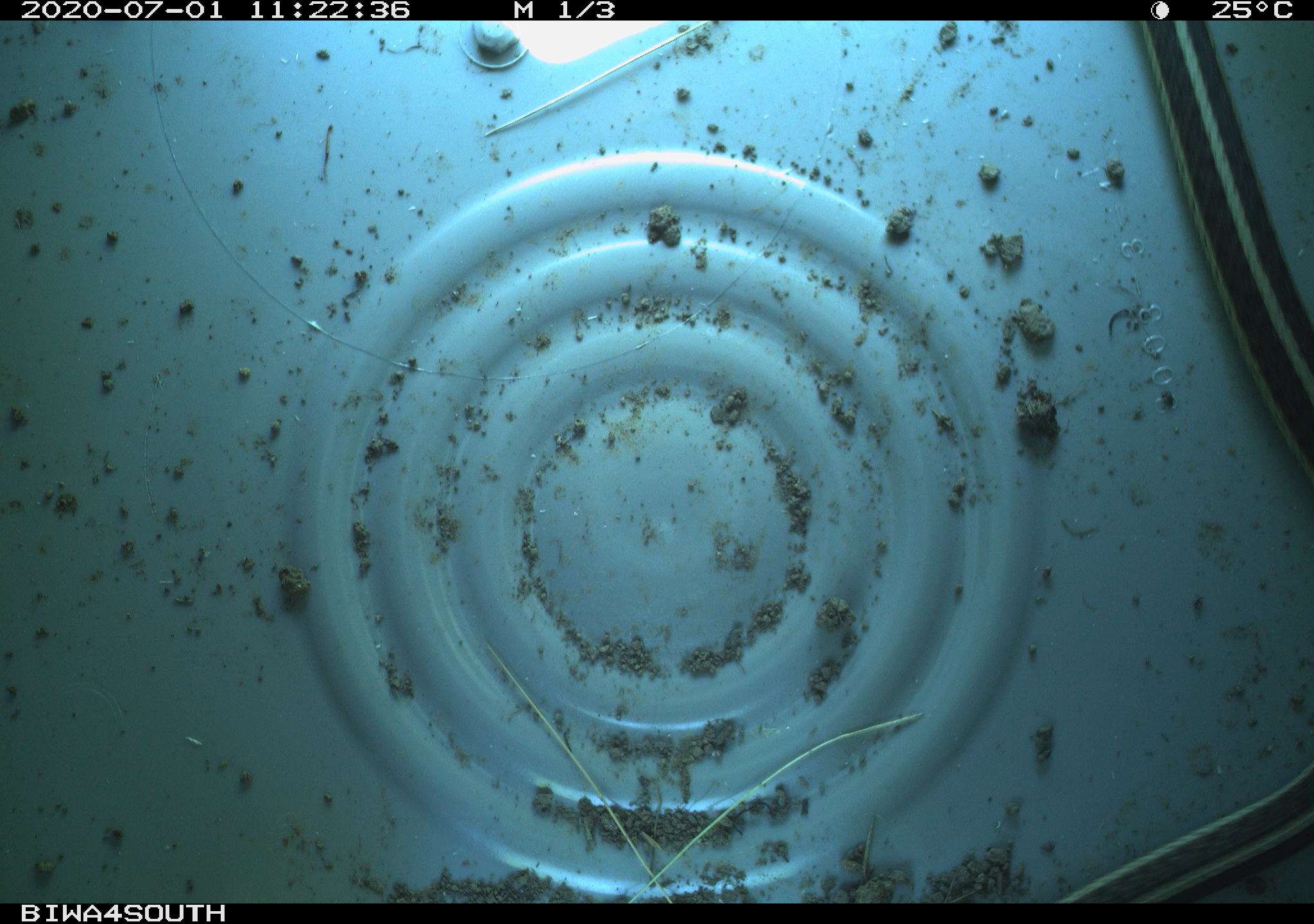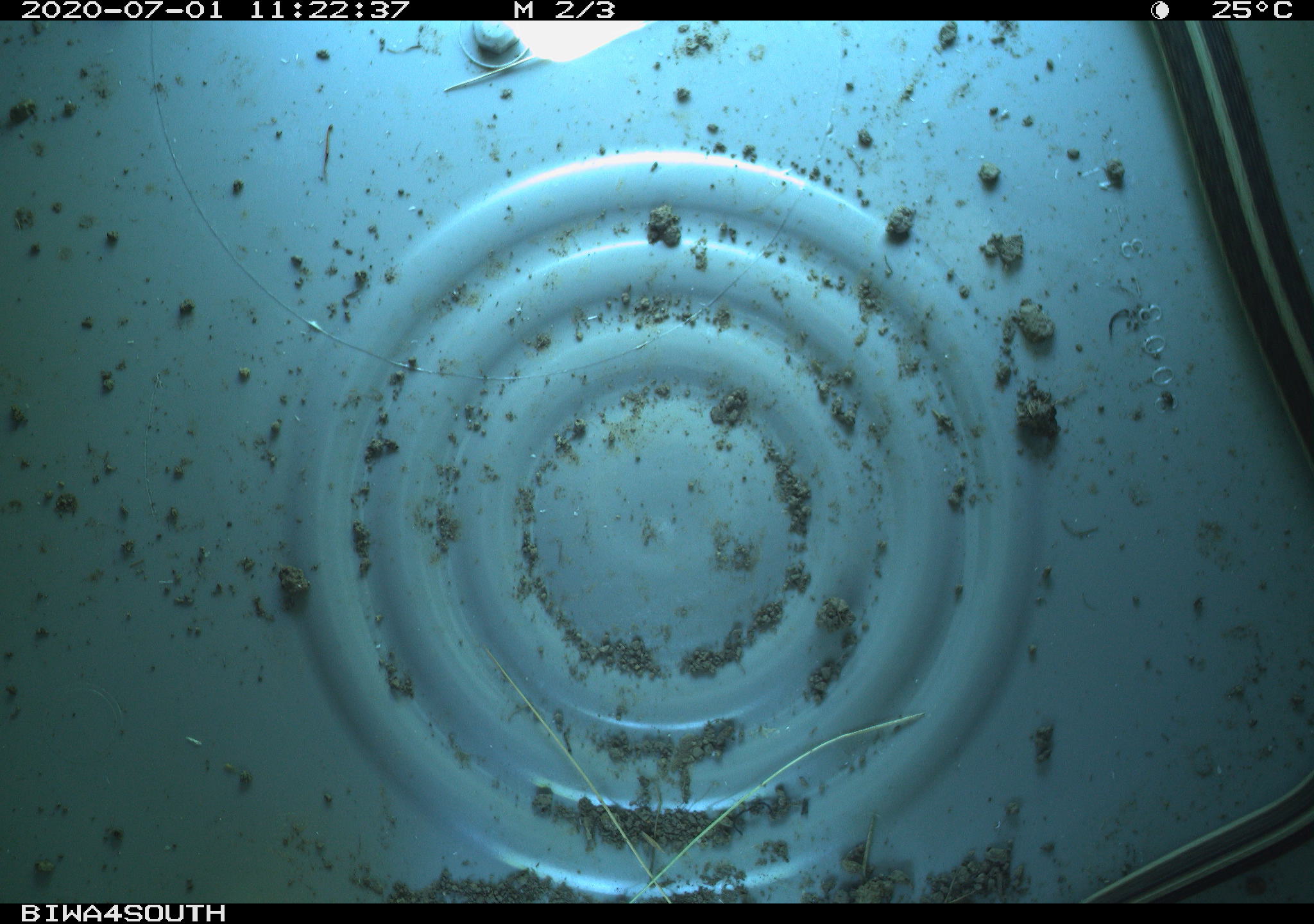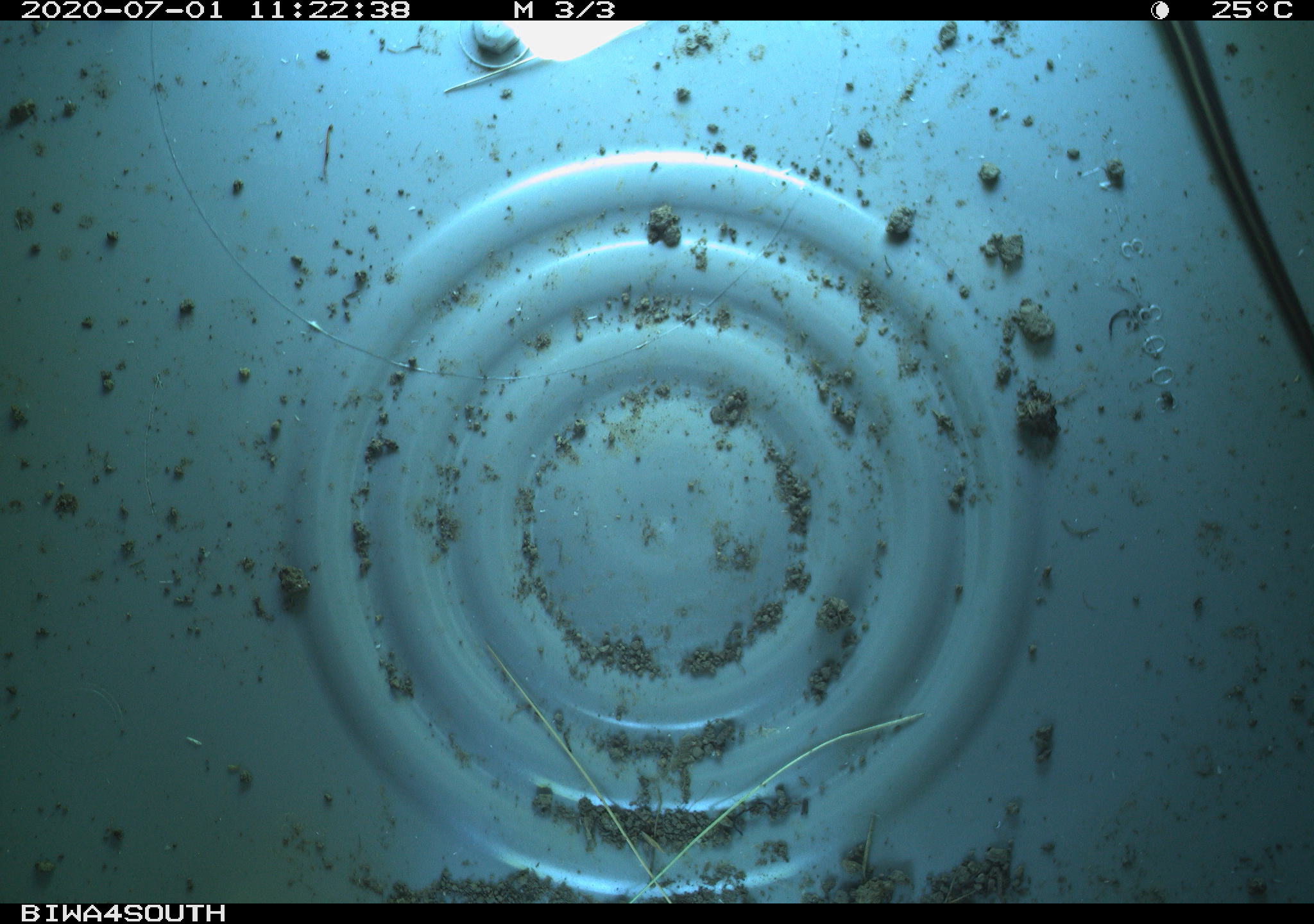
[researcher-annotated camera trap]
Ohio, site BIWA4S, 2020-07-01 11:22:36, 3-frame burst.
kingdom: Animalia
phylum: Chordata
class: Reptilia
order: Squamata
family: Colubridae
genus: Thamnophis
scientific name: Thamnophis sirtalis sirtalis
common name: eastern gartersnake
Eastern gartersnake (Thamnophis sirtalis sirtalis).